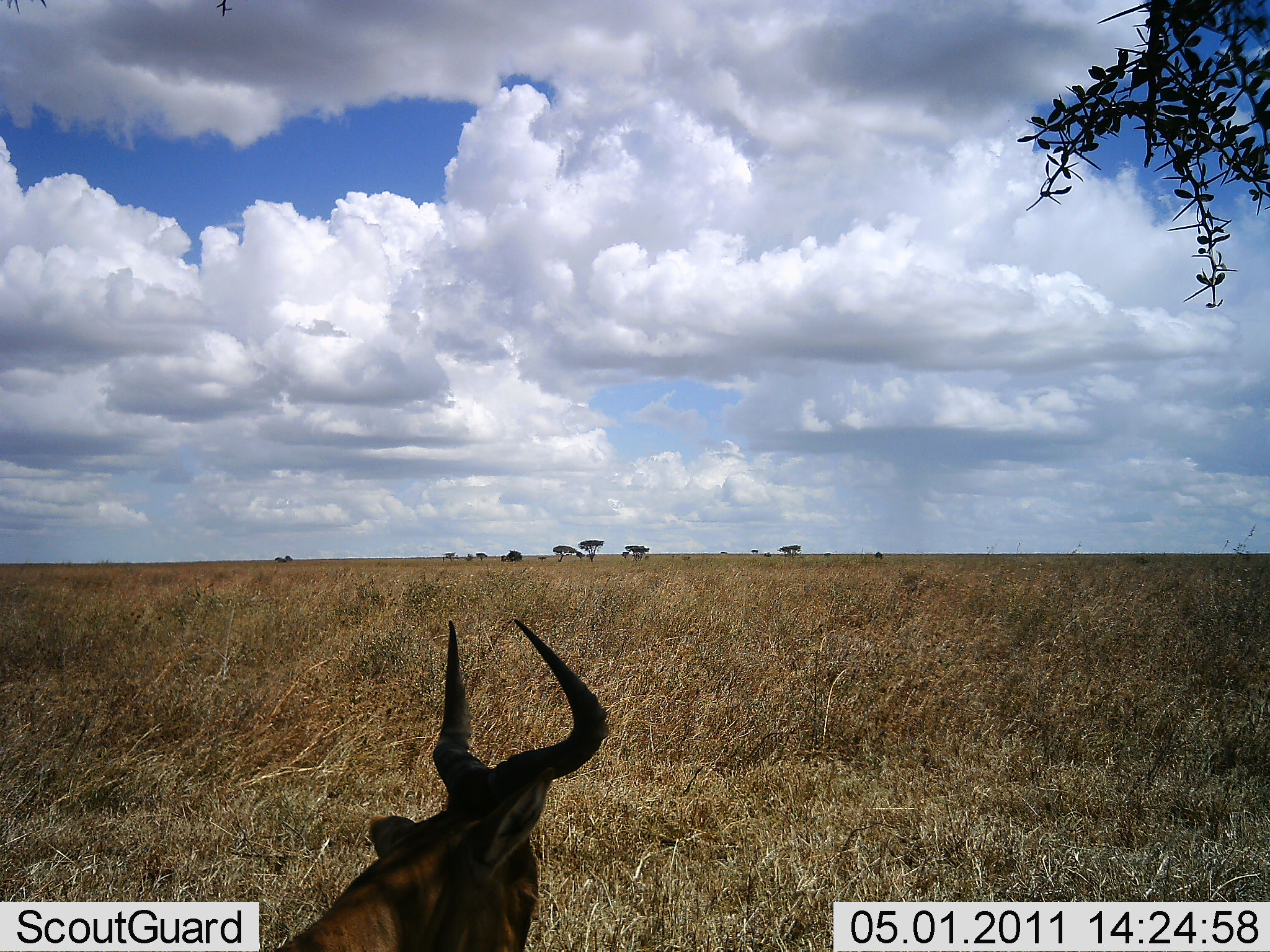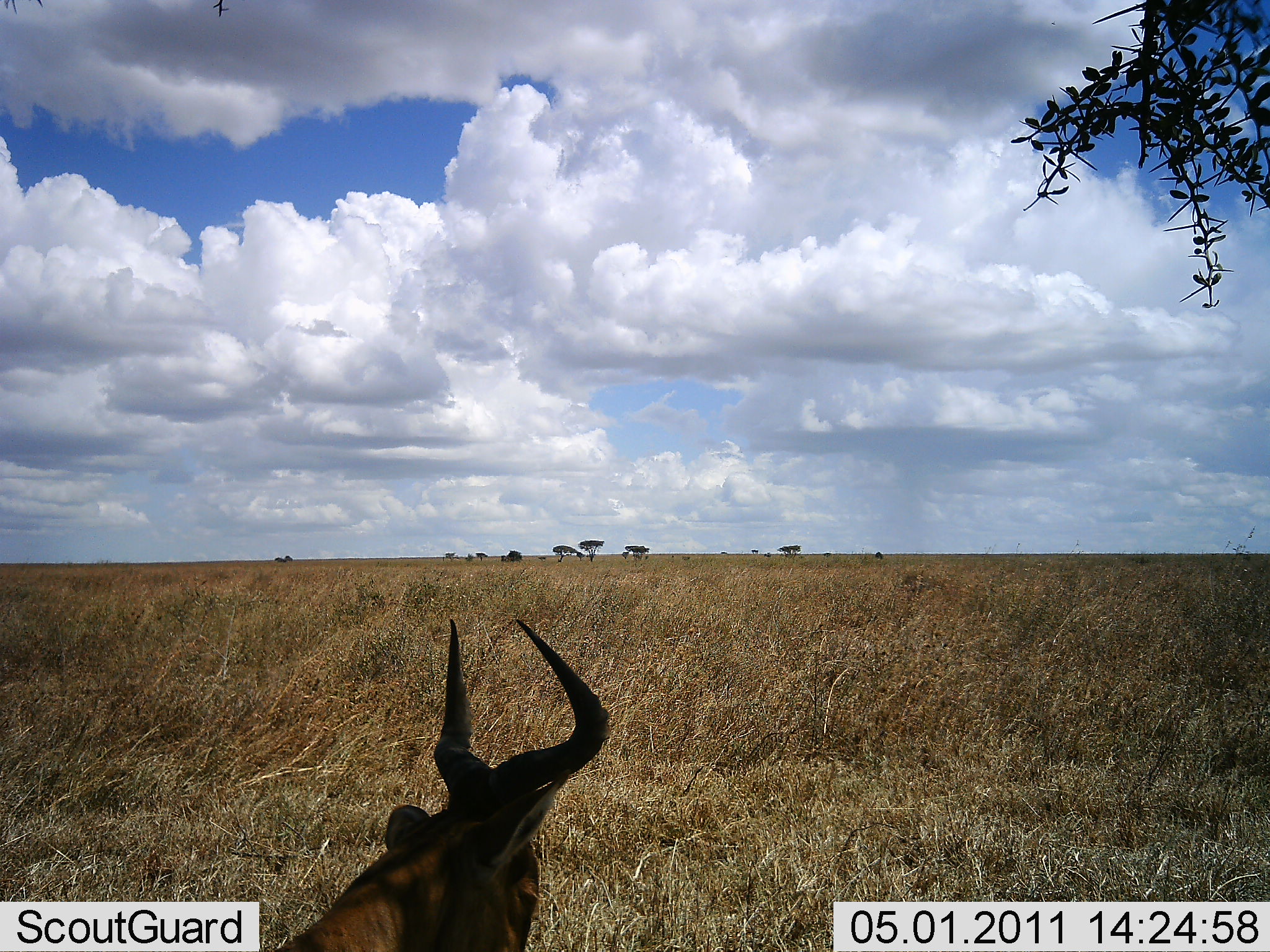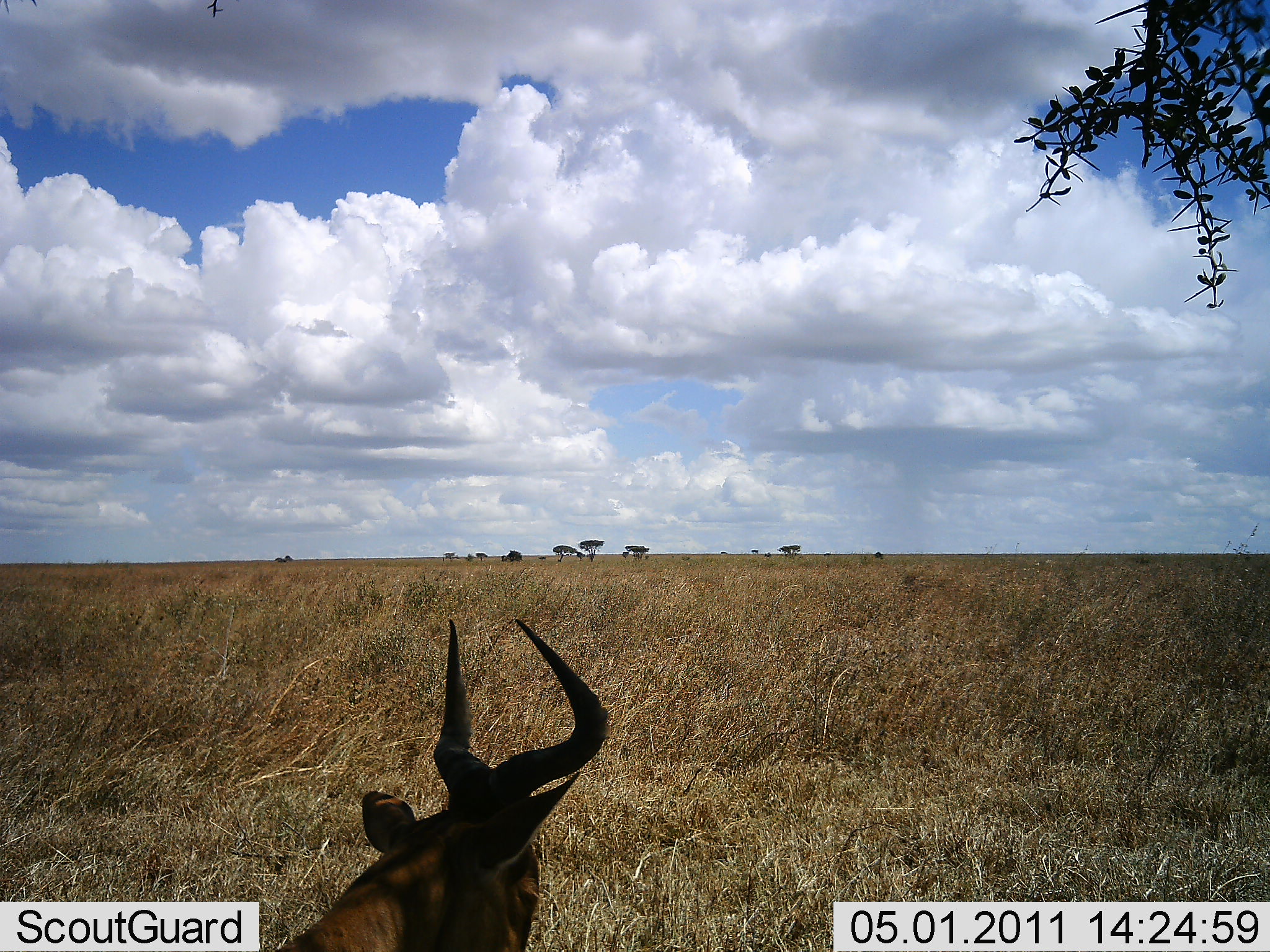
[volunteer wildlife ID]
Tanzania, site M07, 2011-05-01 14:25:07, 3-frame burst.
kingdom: Animalia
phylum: Chordata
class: Mammalia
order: Artiodactyla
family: Bovidae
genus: Alcelaphus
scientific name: Alcelaphus buselaphus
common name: hartebeest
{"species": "hartebeest (Alcelaphus buselaphus)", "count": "1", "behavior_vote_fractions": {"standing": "45%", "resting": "55%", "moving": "0%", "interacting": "0%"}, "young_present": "0%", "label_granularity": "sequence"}